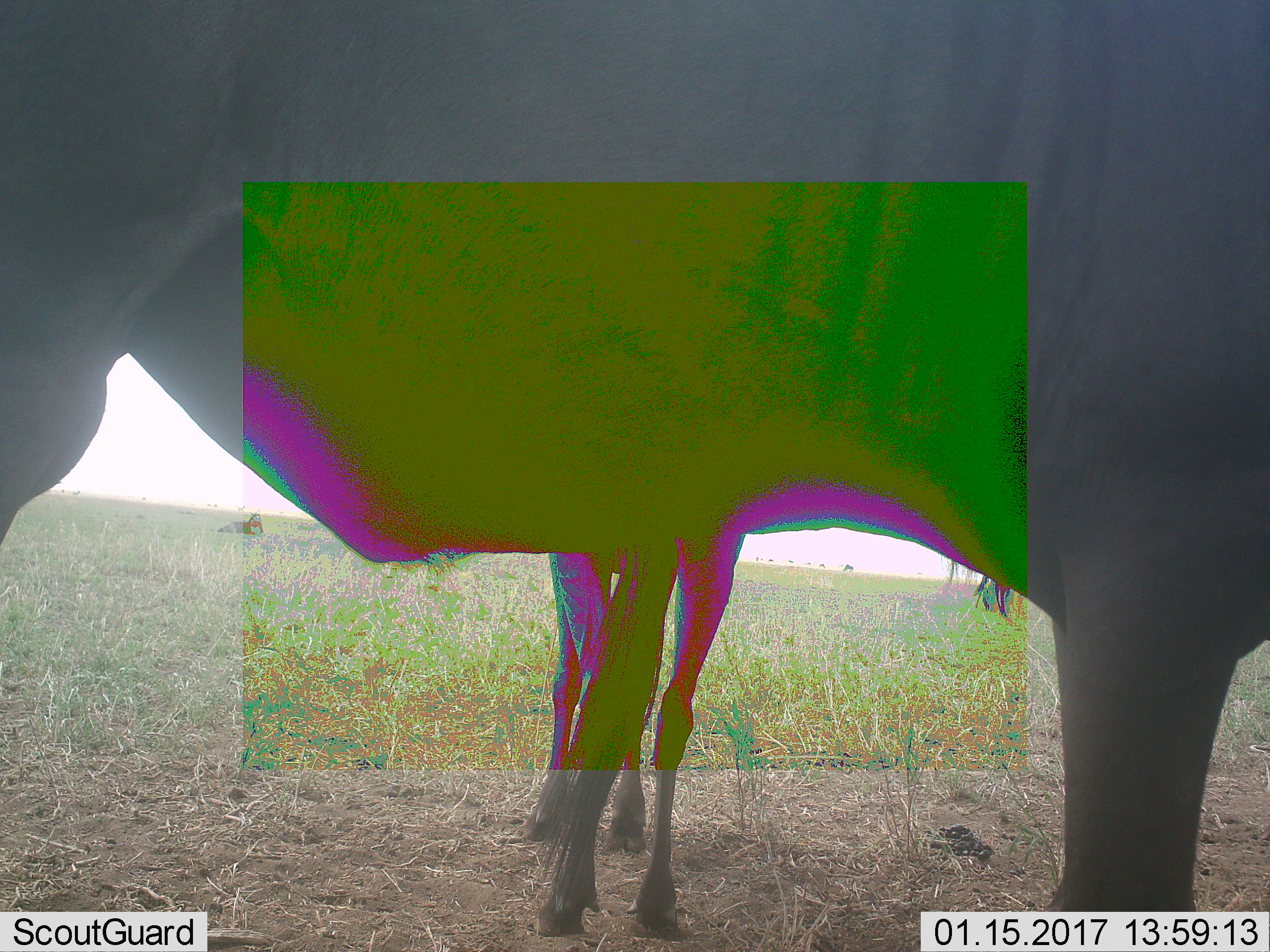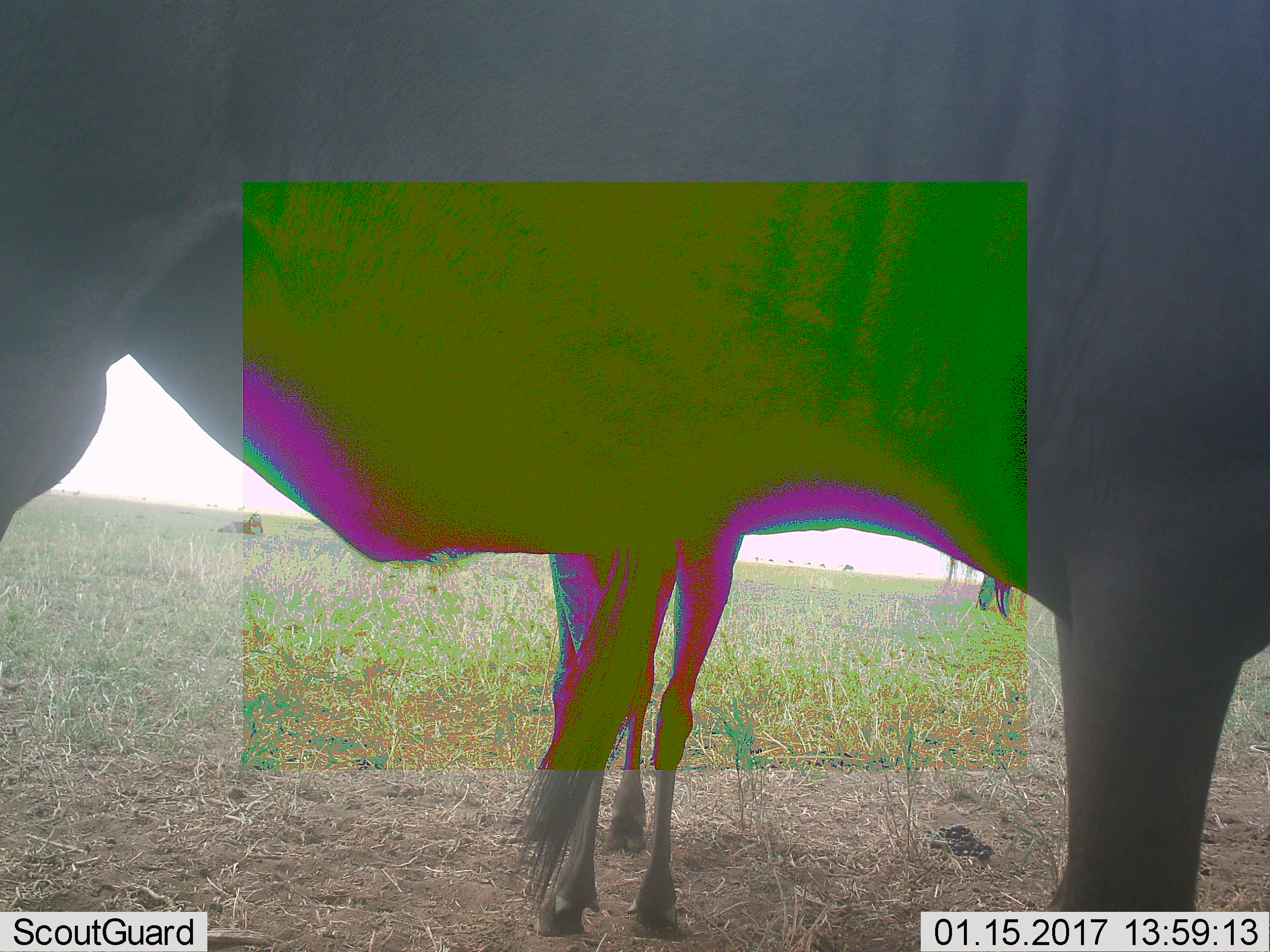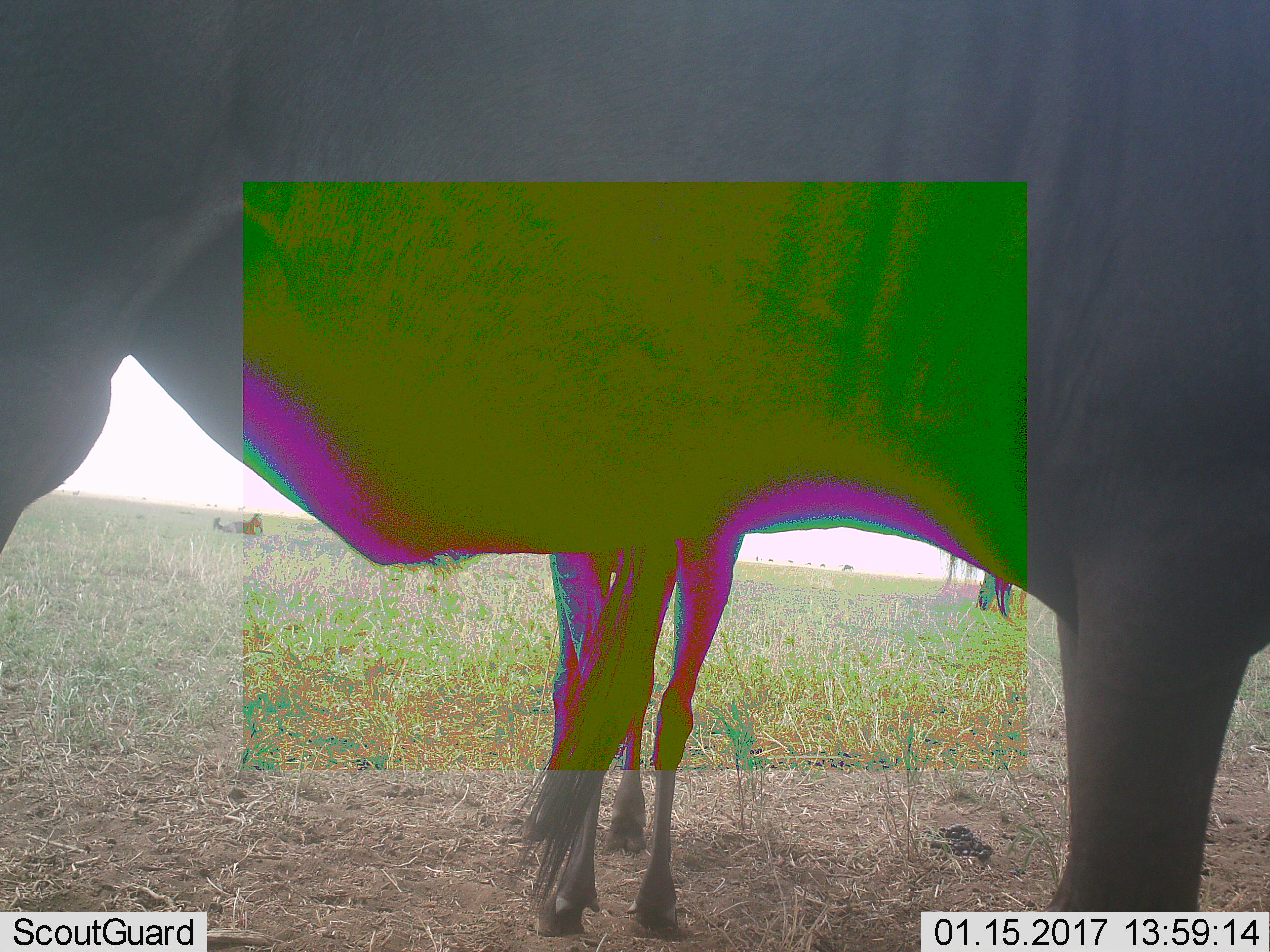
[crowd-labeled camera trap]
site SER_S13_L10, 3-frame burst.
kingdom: Animalia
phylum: Chordata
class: Mammalia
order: Artiodactyla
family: Bovidae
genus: Connochaetes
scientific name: Connochaetes taurinus taurinus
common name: blue wildebeest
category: wildebeestblue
Wildebeestblue (blue wildebeest) (Connochaetes taurinus taurinus), count 2. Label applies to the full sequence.